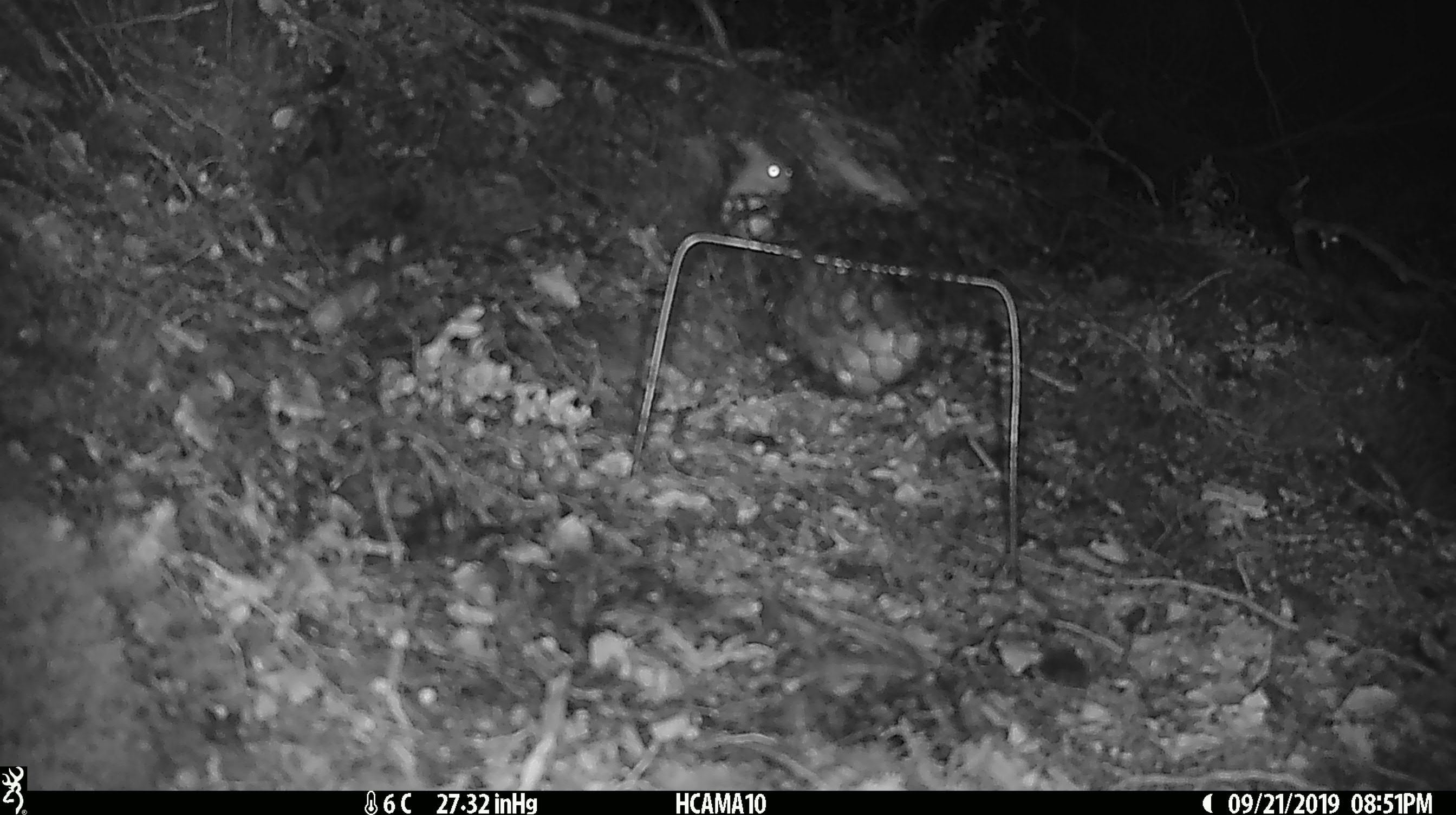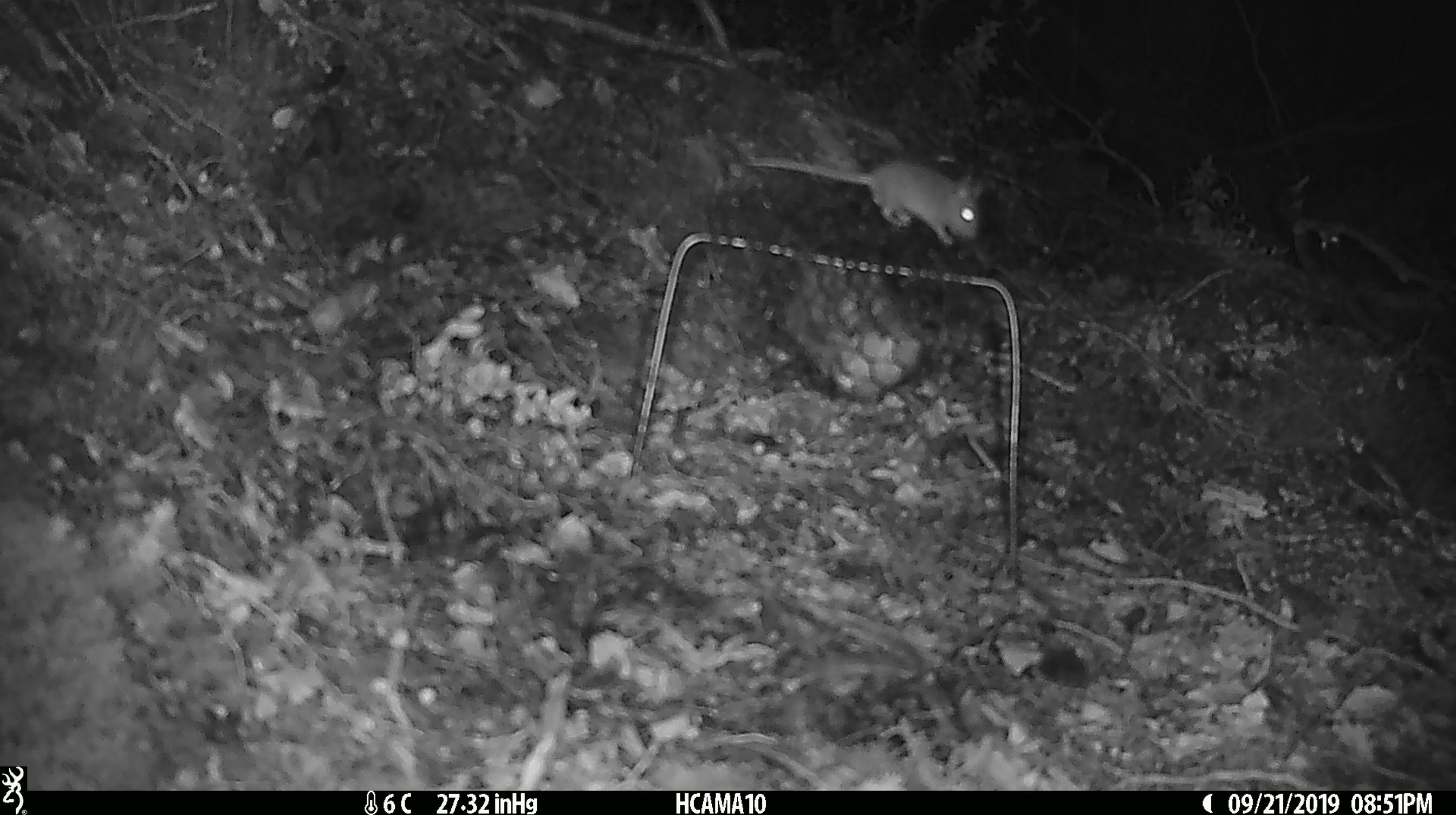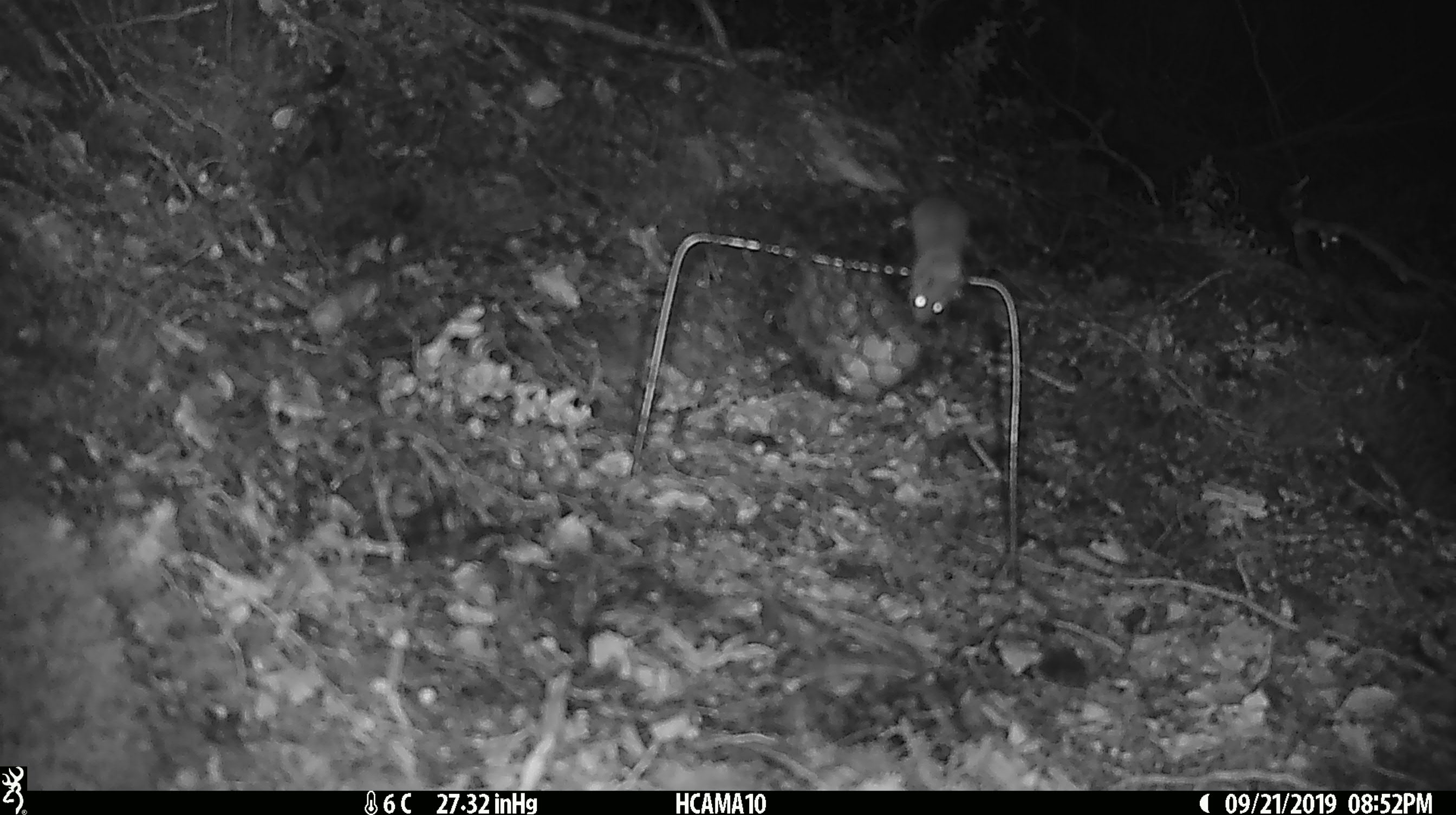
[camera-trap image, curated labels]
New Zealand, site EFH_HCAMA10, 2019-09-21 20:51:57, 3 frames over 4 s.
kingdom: Animalia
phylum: Chordata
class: Mammalia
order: Rodentia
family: Muridae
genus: Mus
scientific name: Mus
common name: mouse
Mouse (Mus).